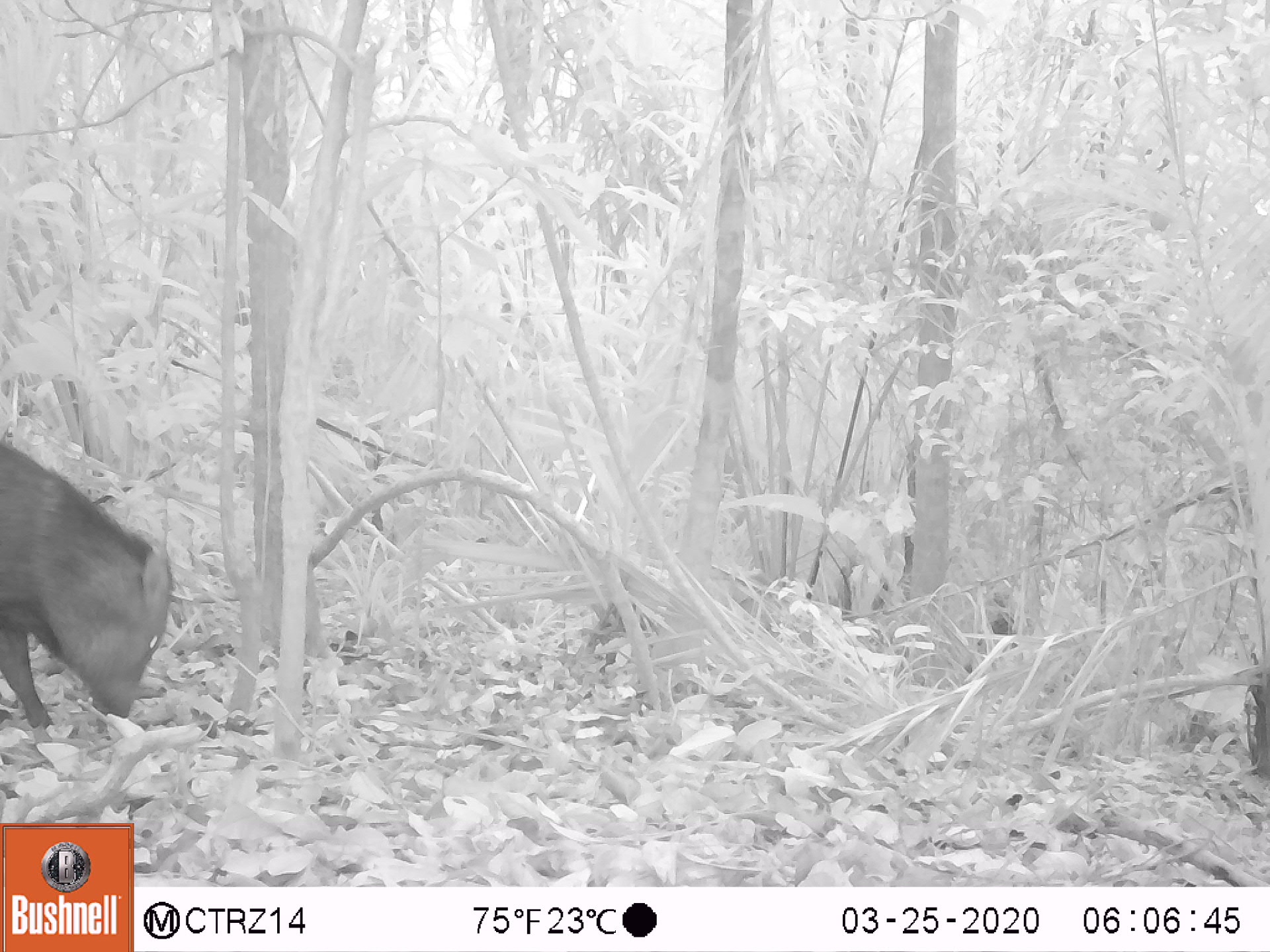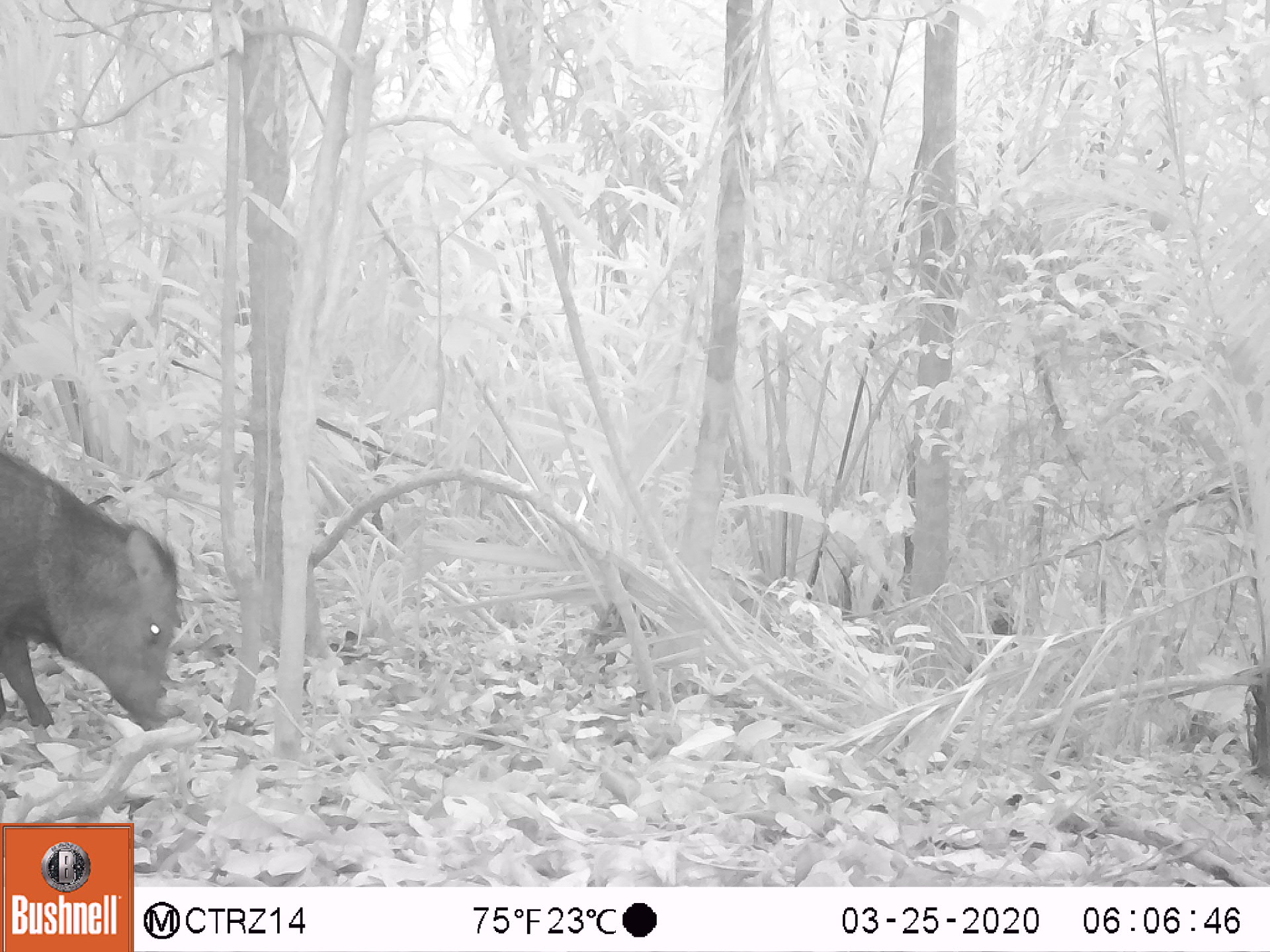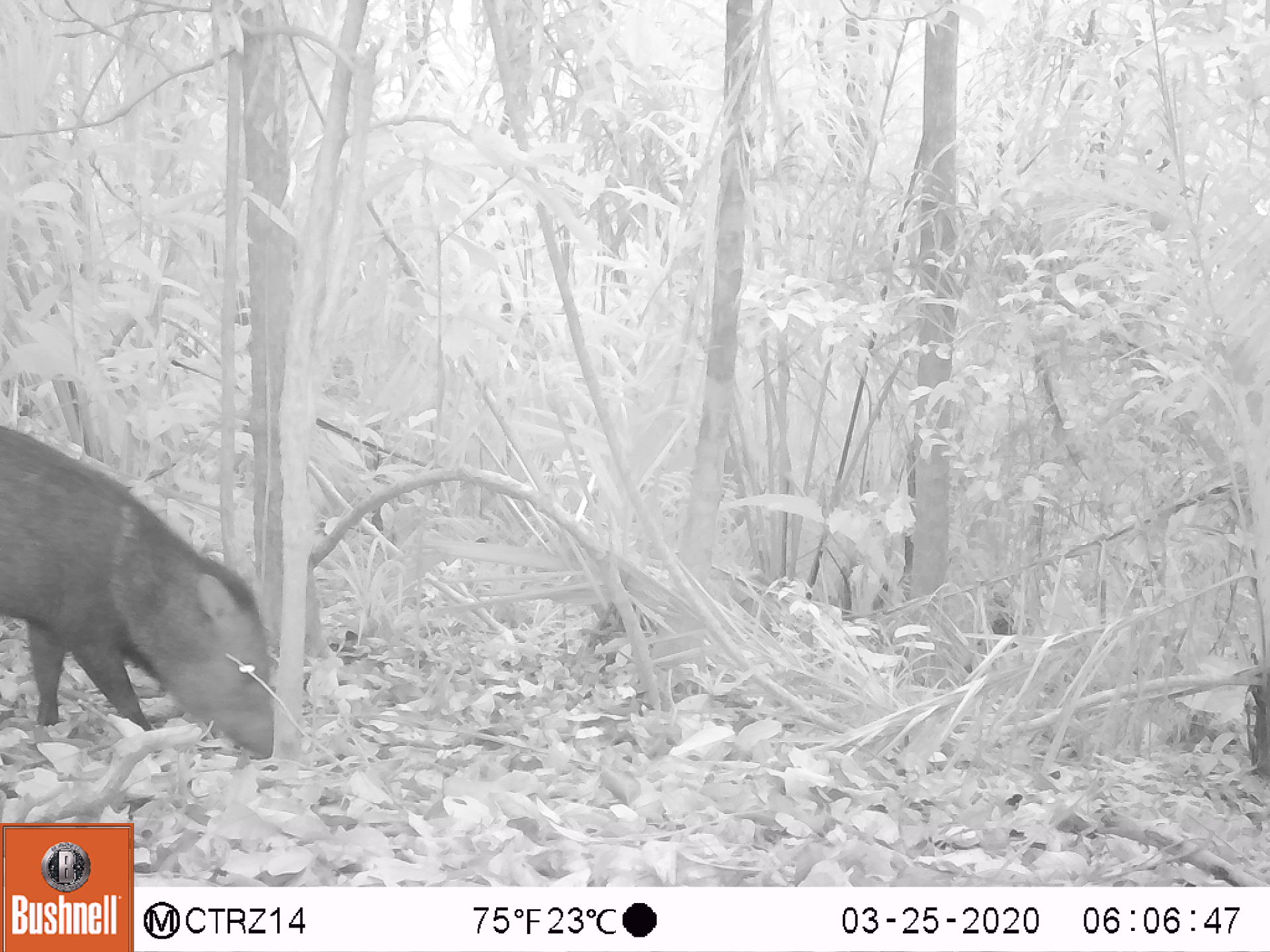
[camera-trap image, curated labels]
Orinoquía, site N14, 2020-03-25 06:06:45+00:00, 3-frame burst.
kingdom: Animalia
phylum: Chordata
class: Mammalia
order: Artiodactyla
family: Tayassuidae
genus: Pecari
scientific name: Pecari tajacu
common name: collared peccary